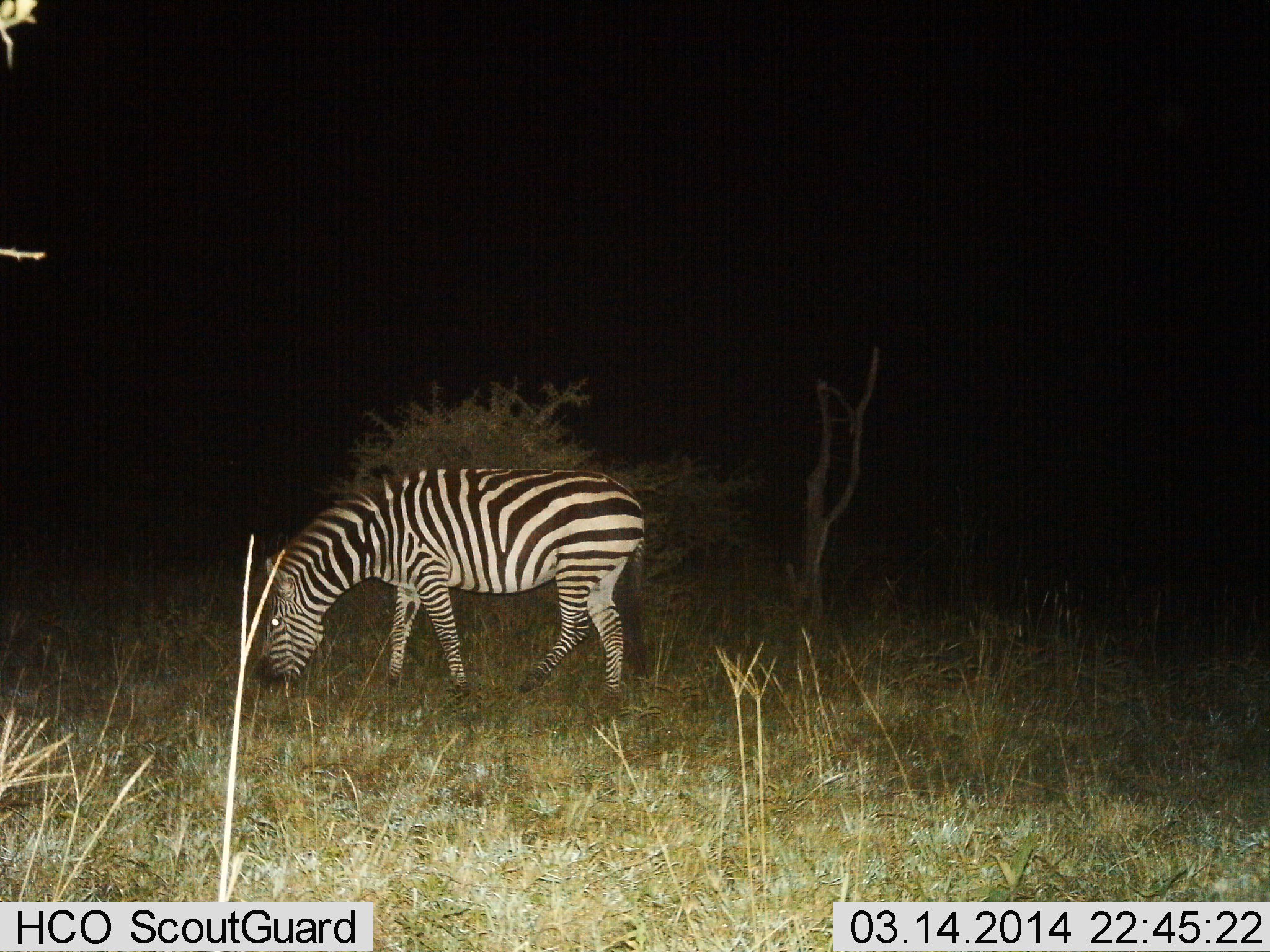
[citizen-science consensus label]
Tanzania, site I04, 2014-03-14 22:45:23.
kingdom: Animalia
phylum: Chordata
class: Mammalia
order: Perissodactyla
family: Equidae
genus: Equus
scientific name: Equus quagga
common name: plains zebra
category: zebra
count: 1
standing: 30%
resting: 0%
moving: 10%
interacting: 0%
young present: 0%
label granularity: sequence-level